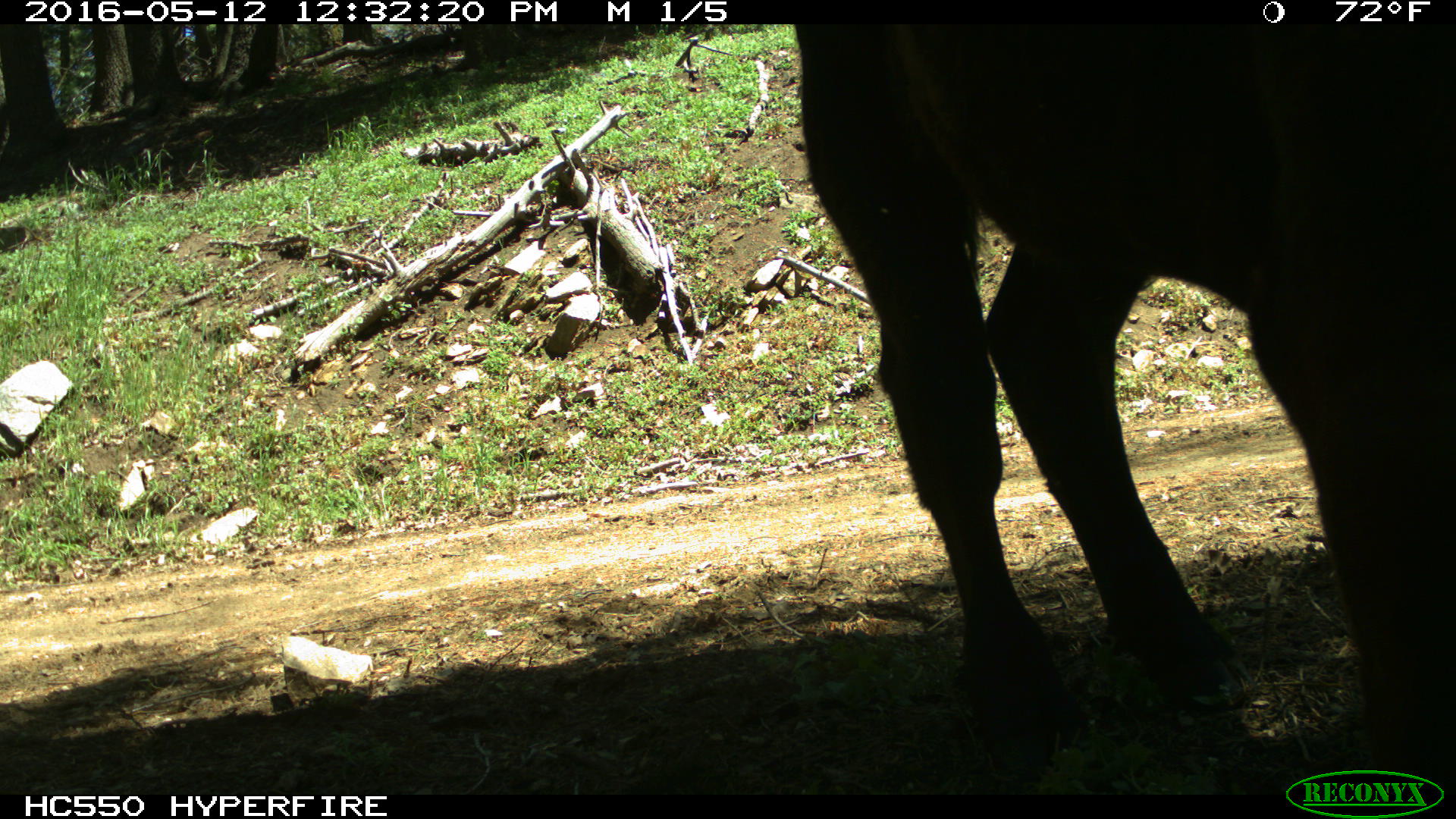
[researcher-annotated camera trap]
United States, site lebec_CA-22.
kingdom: Animalia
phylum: Chordata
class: Mammalia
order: Artiodactyla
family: Bovidae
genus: Bos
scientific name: Bos taurus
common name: domestic cow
Bos taurus (domestic cow).